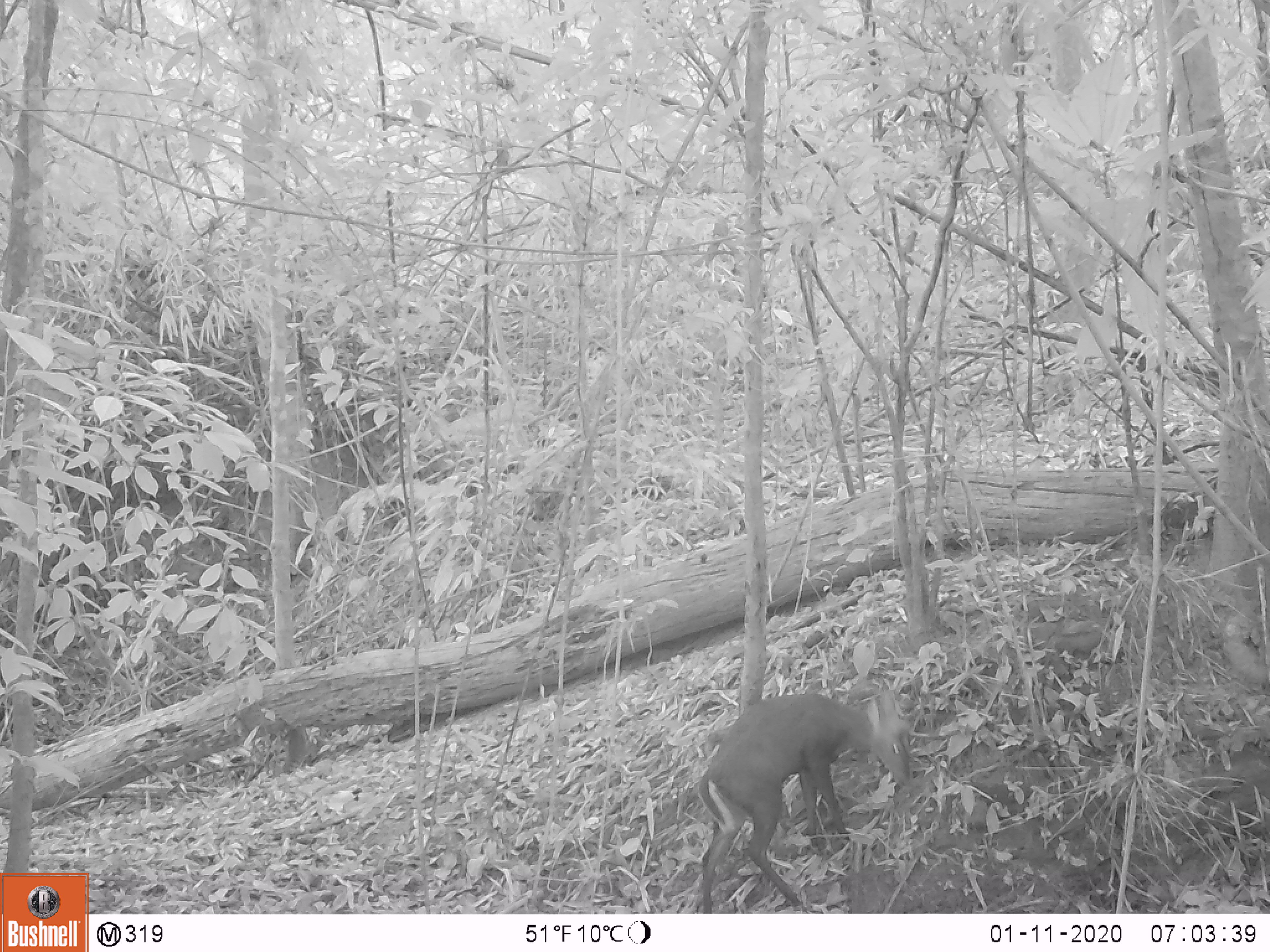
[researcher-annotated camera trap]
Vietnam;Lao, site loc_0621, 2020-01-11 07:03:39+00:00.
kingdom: Animalia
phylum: Chordata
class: Mammalia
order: Artiodactyla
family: Cervidae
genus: Muntiacus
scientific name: Muntiacus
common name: muntjacs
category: unidentified muntjac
Unidentified muntjac (muntjacs) (Muntiacus). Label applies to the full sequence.